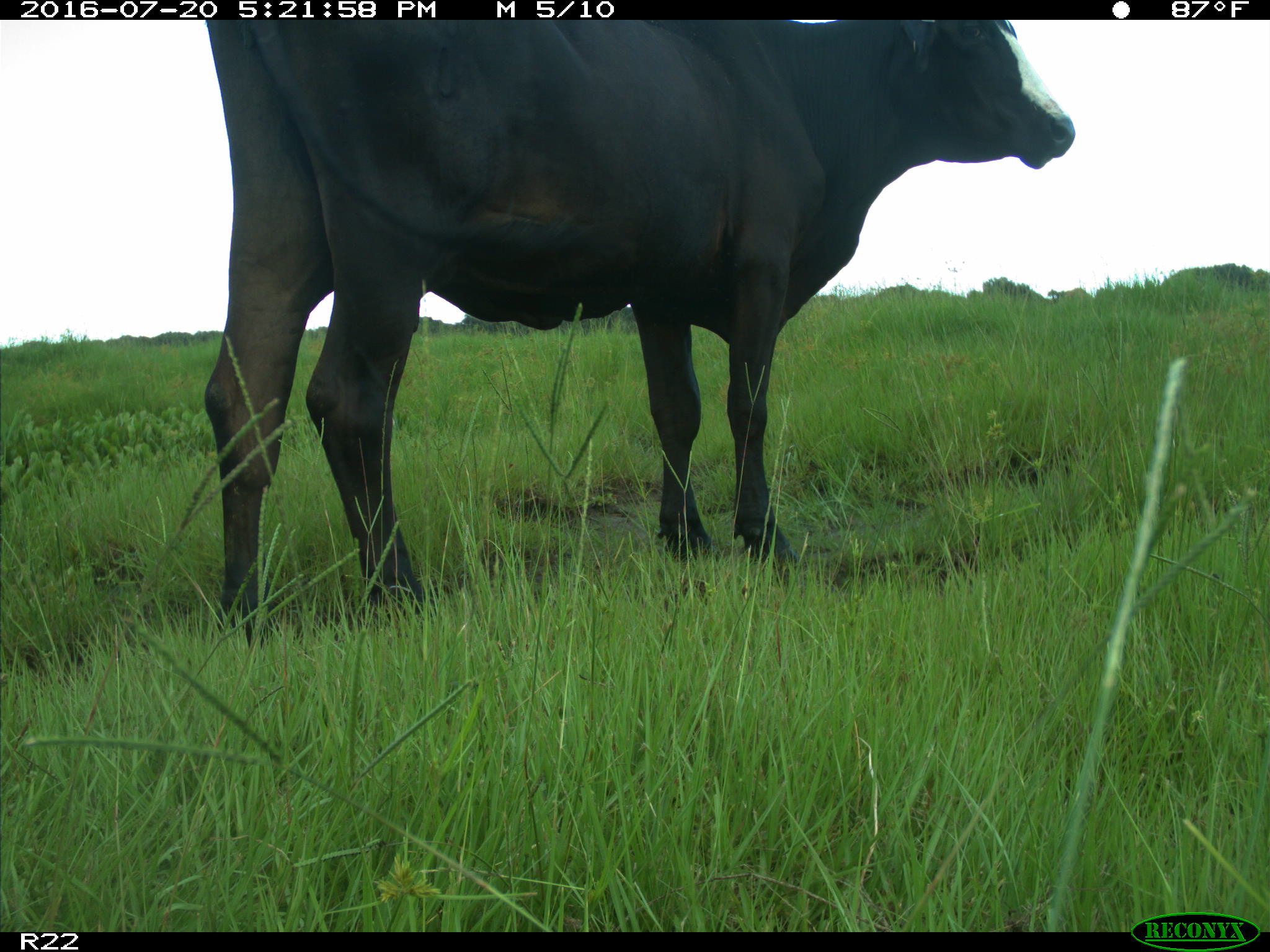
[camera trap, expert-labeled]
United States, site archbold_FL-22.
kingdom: Animalia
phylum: Chordata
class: Mammalia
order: Artiodactyla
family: Bovidae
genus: Bos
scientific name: Bos taurus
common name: domestic cow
Bos taurus (domestic cow).